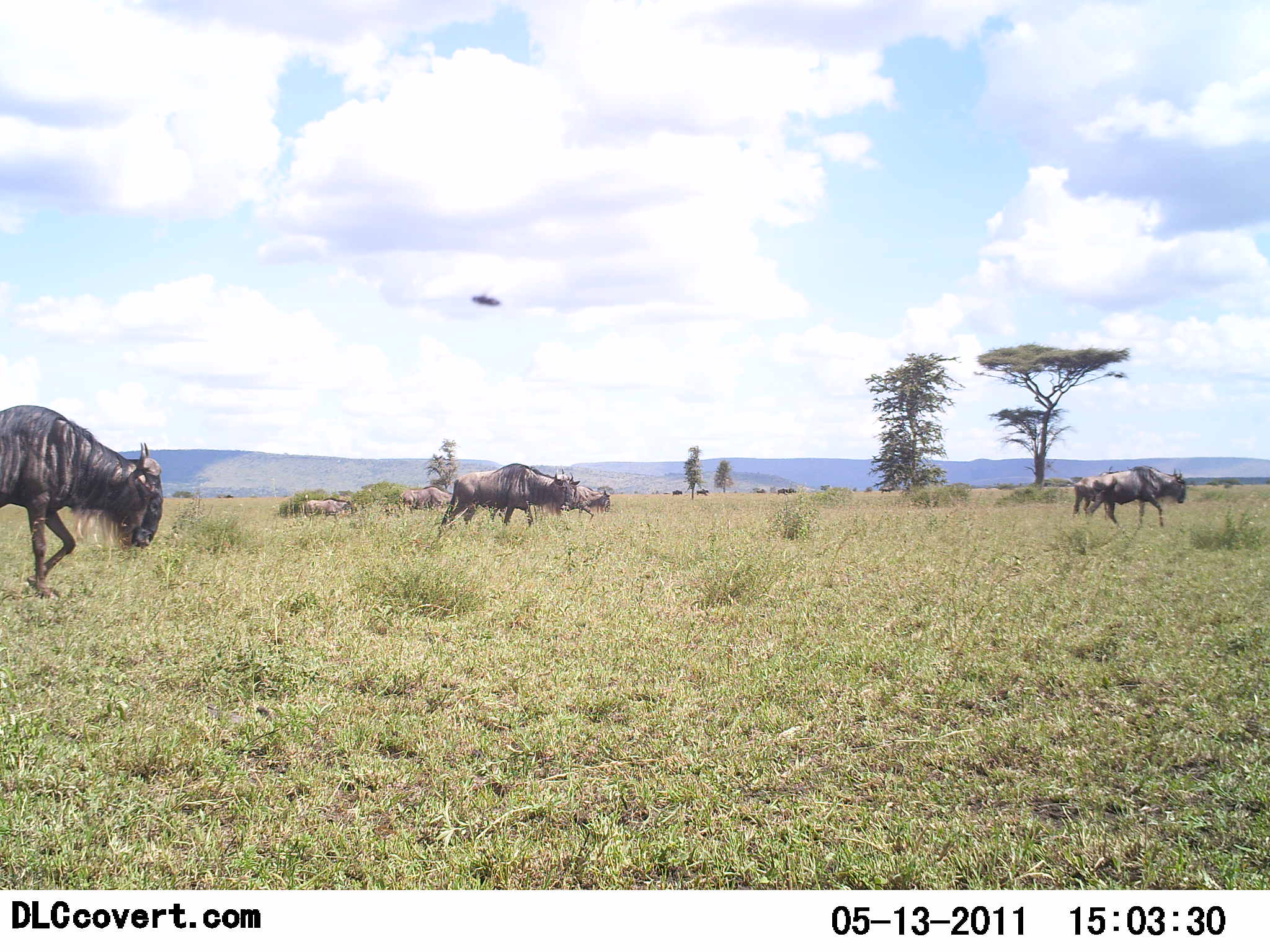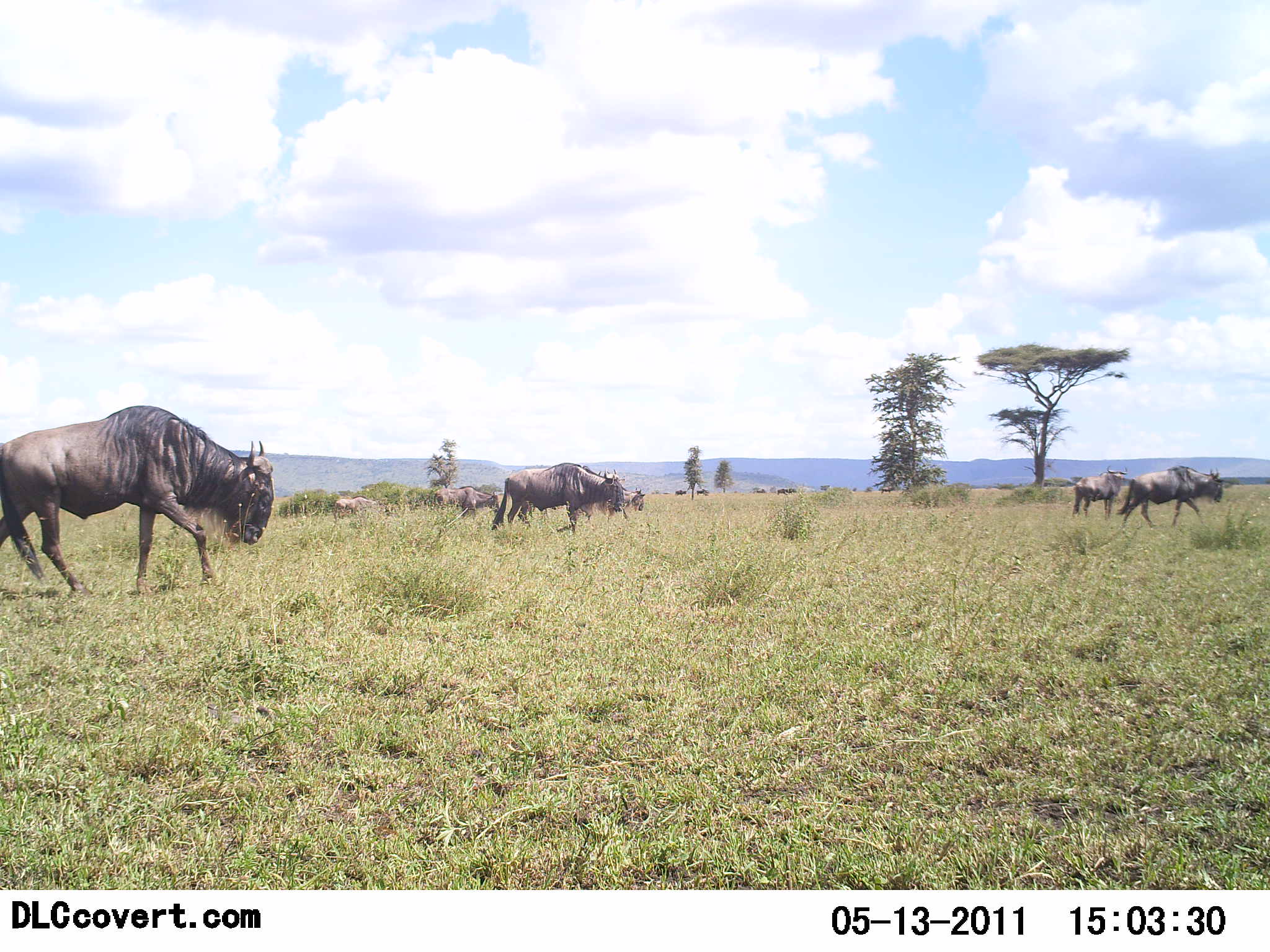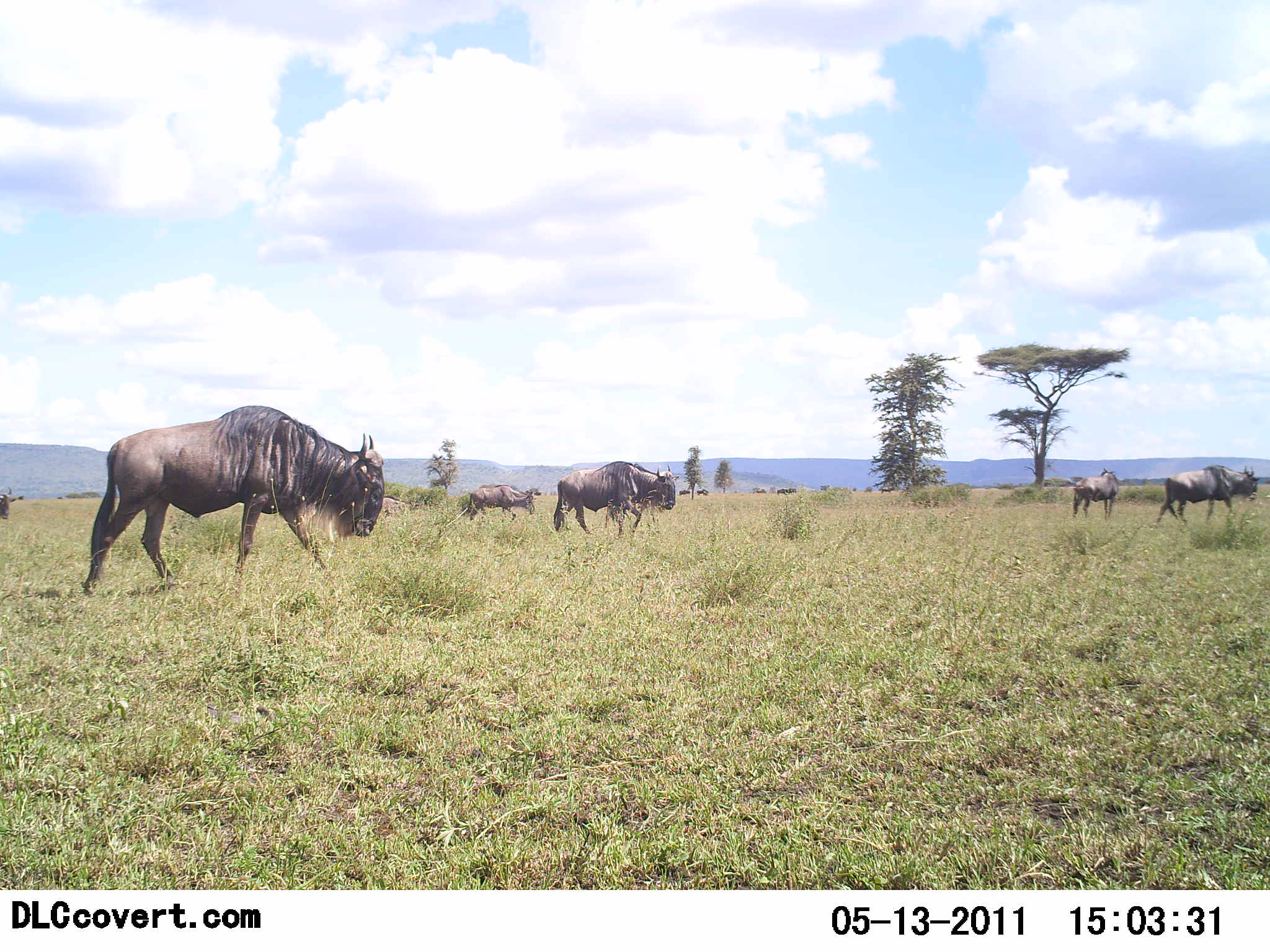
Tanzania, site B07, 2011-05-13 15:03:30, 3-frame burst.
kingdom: Animalia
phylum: Chordata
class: Mammalia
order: Artiodactyla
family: Bovidae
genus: Connochaetes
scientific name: Connochaetes taurinus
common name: blue wildebeest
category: wildebeest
Wildebeest (blue wildebeest) (Connochaetes taurinus), count 6. Behavior (volunteer vote fractions): standing 22%, resting 0%, moving 100%, interacting 0%. Young present (vote fraction): 0%. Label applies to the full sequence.